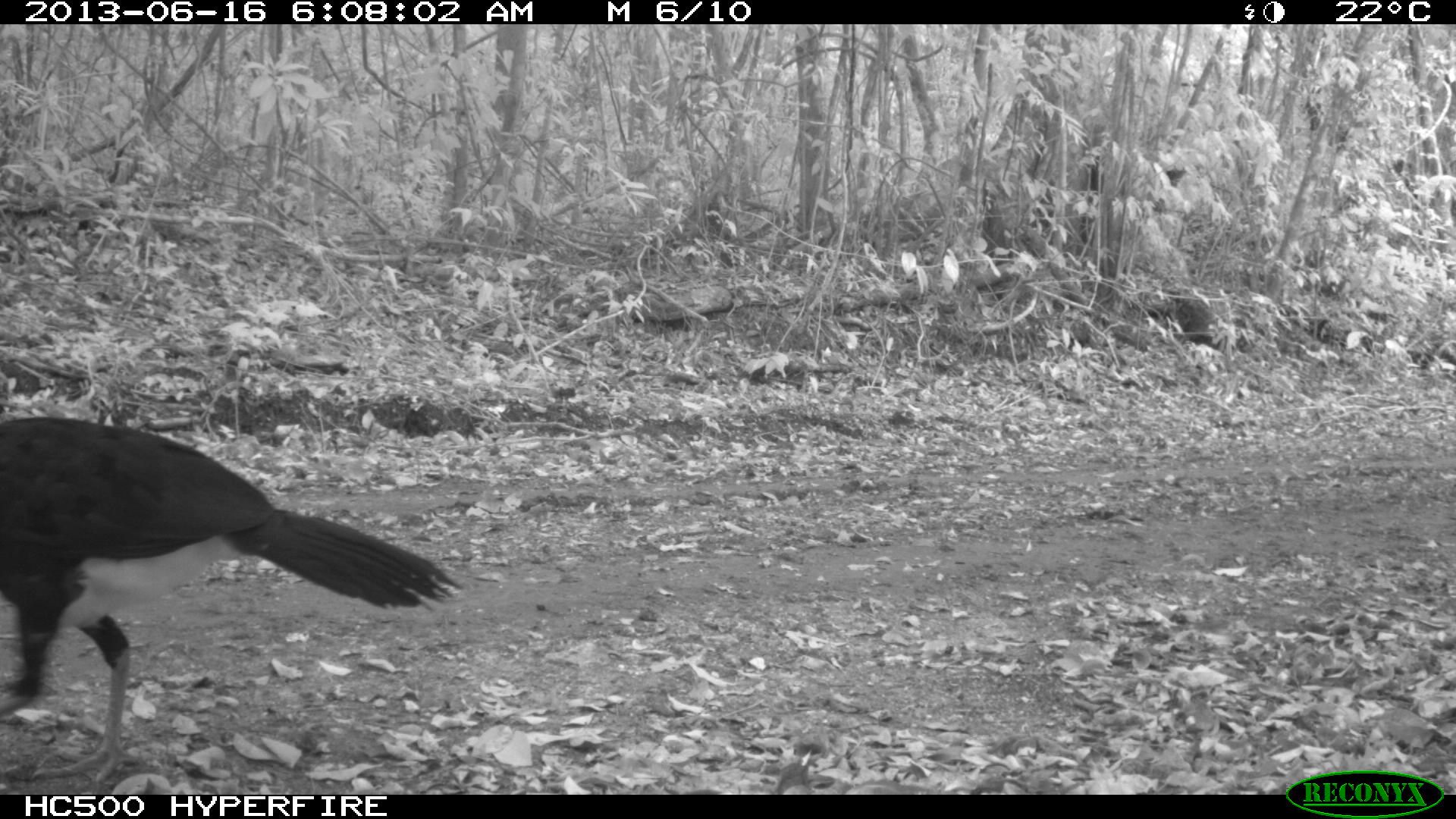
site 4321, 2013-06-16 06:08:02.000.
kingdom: Animalia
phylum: Chordata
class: Aves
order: Galliformes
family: Cracidae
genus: Crax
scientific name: Crax rubra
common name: great curassow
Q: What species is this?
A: Crax rubra (great curassow).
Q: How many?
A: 1.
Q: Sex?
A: Male.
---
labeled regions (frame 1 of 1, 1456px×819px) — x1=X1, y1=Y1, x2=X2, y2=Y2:
crax rubra: x1=0, y1=415, x2=462, y2=783